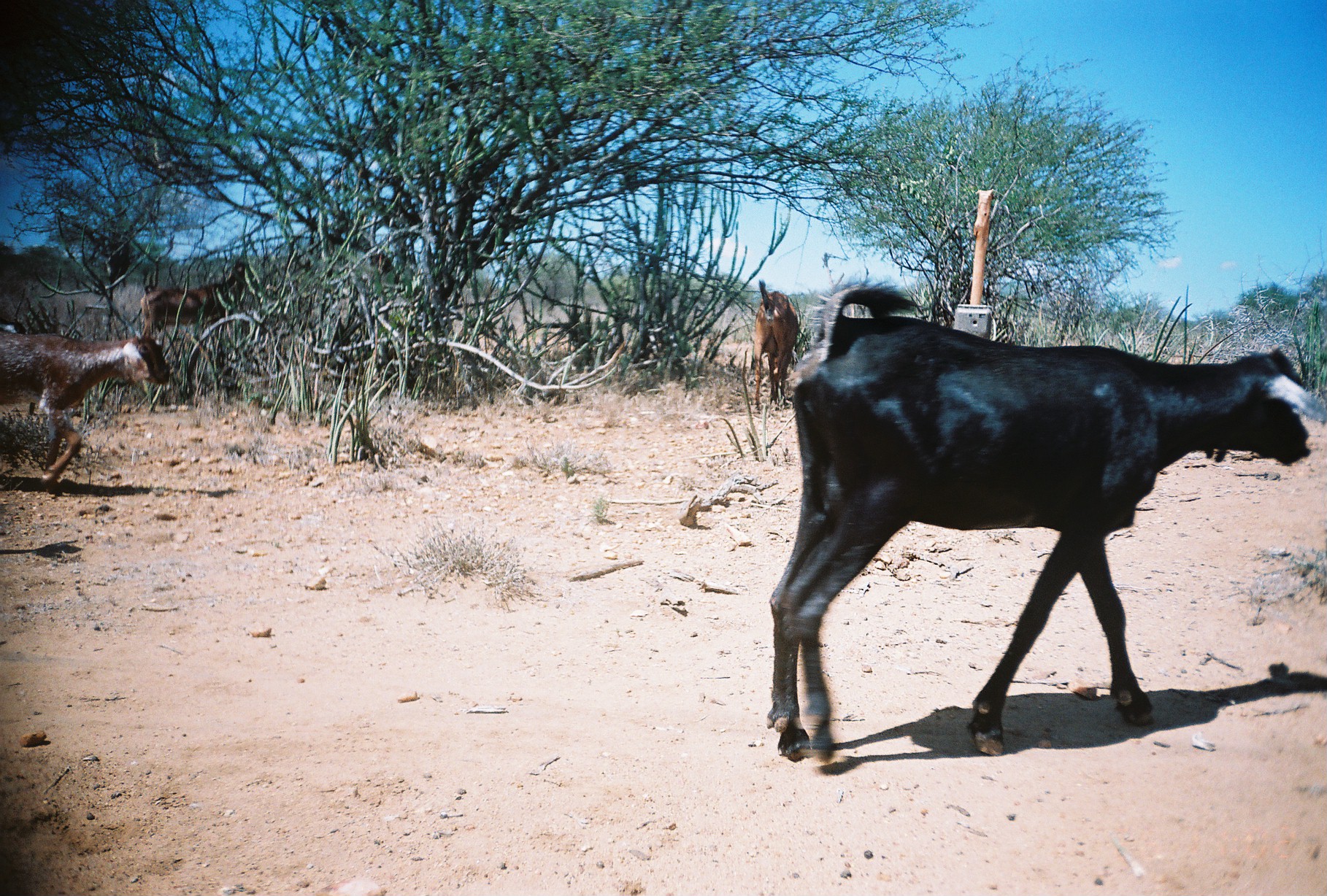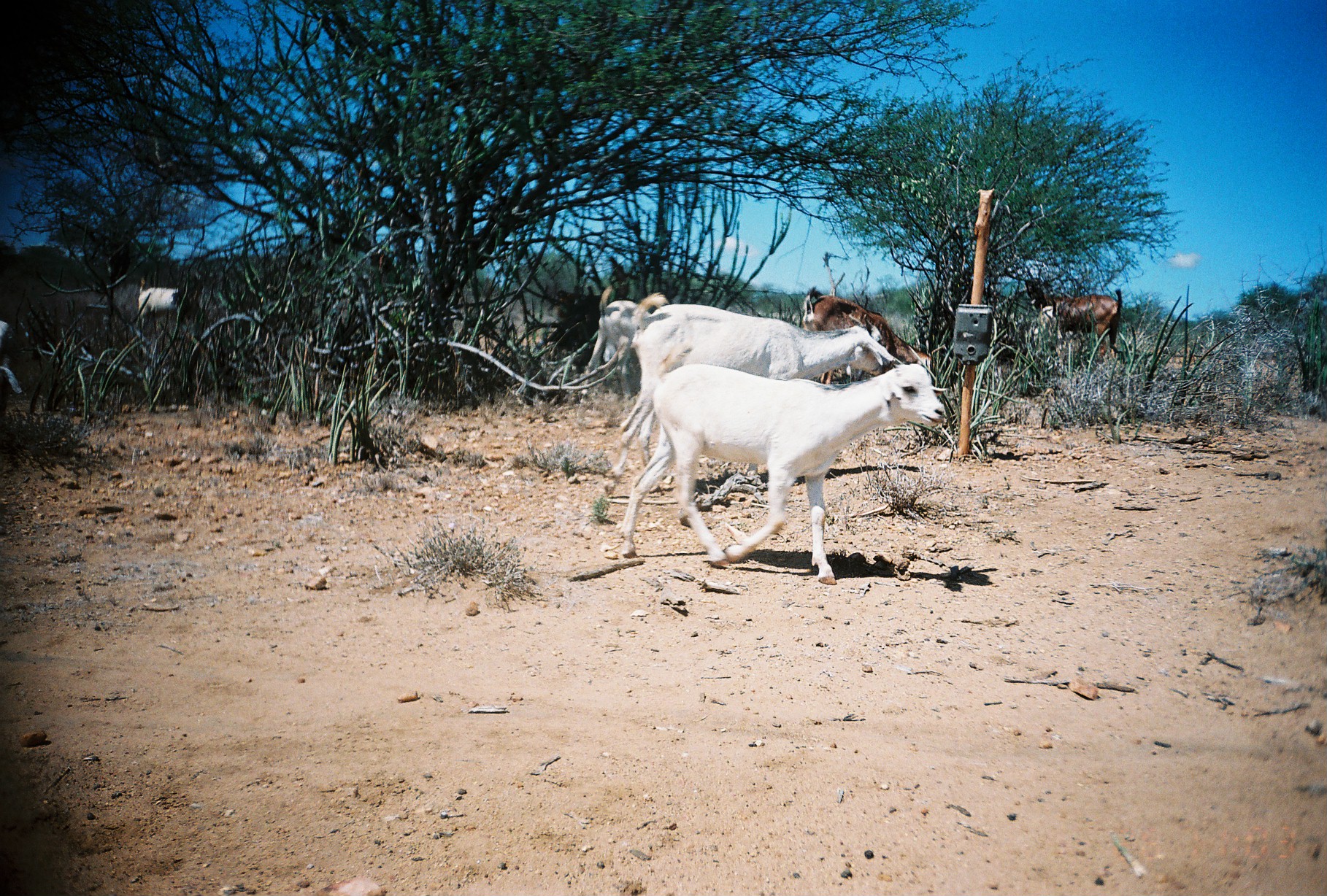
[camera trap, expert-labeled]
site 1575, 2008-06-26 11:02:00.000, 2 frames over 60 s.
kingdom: Animalia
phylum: Chordata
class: Mammalia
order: Artiodactyla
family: Bovidae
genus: Capra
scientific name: Capra aegagrus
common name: wild goat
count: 4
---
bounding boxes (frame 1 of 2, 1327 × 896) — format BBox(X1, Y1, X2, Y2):
capra aegagrus: BBox(763, 279, 1309, 766); BBox(8, 329, 171, 481); BBox(139, 262, 245, 340); BBox(754, 279, 800, 410)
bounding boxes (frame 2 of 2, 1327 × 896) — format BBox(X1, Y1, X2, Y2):
capra aegagrus: BBox(620, 364, 945, 587); BBox(611, 292, 883, 472); BBox(802, 287, 933, 370); BBox(1024, 277, 1123, 356); BBox(583, 287, 647, 398); BBox(138, 273, 219, 328); BBox(0, 313, 23, 397)